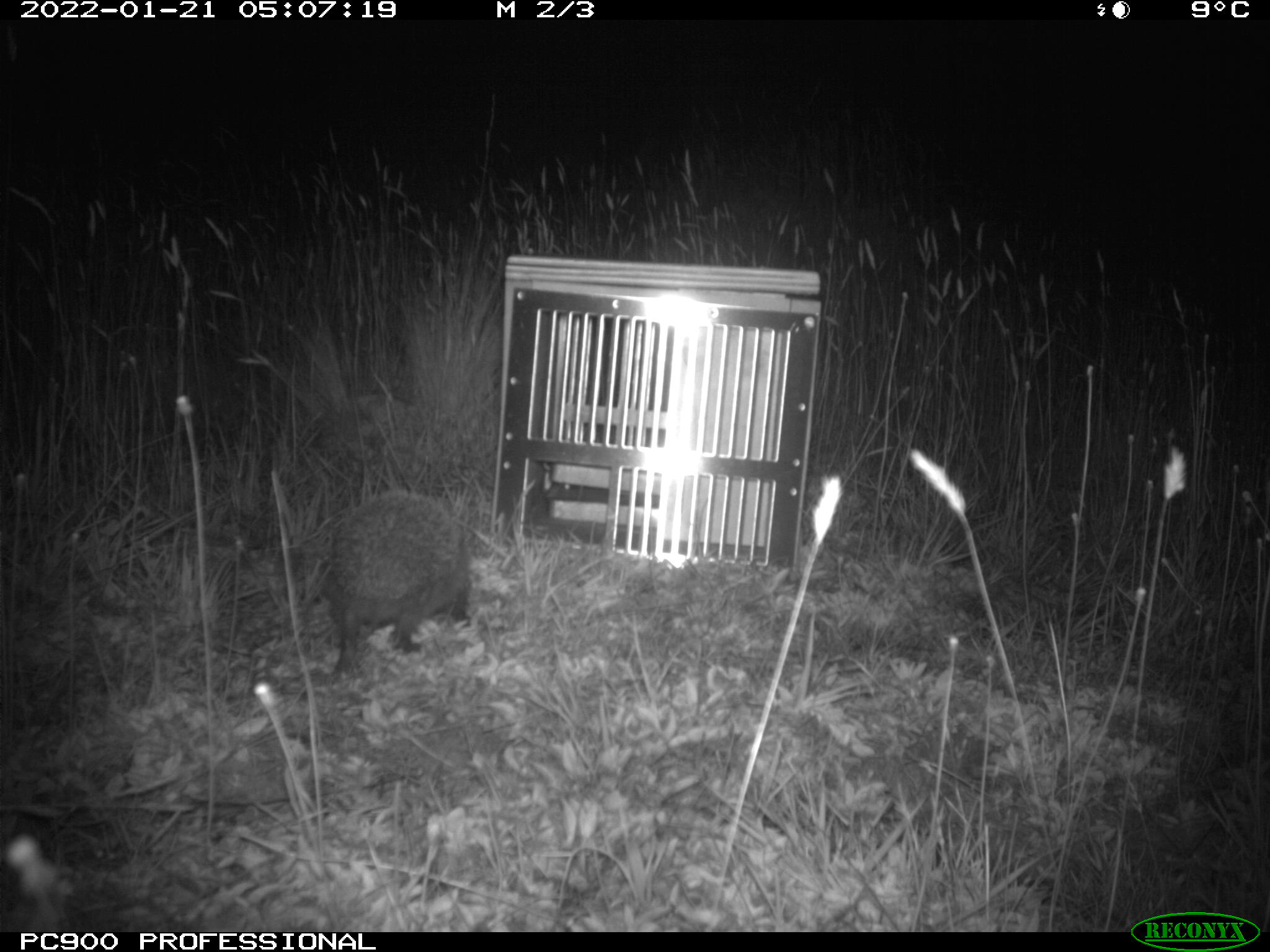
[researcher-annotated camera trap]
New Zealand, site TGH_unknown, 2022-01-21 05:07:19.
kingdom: Animalia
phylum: Chordata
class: Mammalia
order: Eulipotyphla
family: Erinaceidae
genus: Erinaceus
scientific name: Erinaceus europaeus europaeus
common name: european hedgehog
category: hedgehog